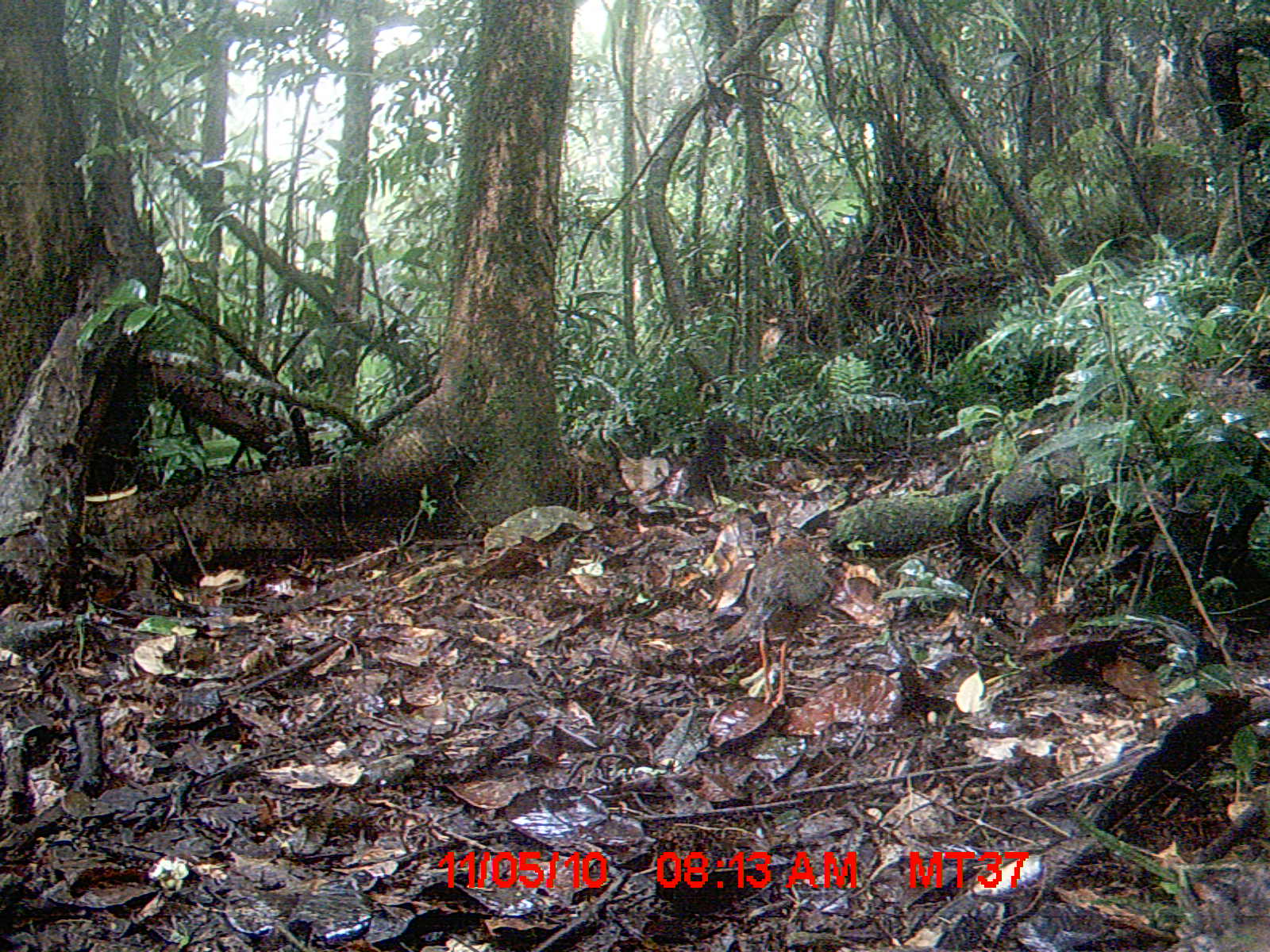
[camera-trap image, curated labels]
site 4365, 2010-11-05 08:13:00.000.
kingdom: Animalia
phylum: Chordata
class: Aves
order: Coraciiformes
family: Brachypteraciidae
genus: Brachypteracias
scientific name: Brachypteracias squamiger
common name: scaly ground-roller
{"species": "Brachypteracias squamiger (scaly ground-roller)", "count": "1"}